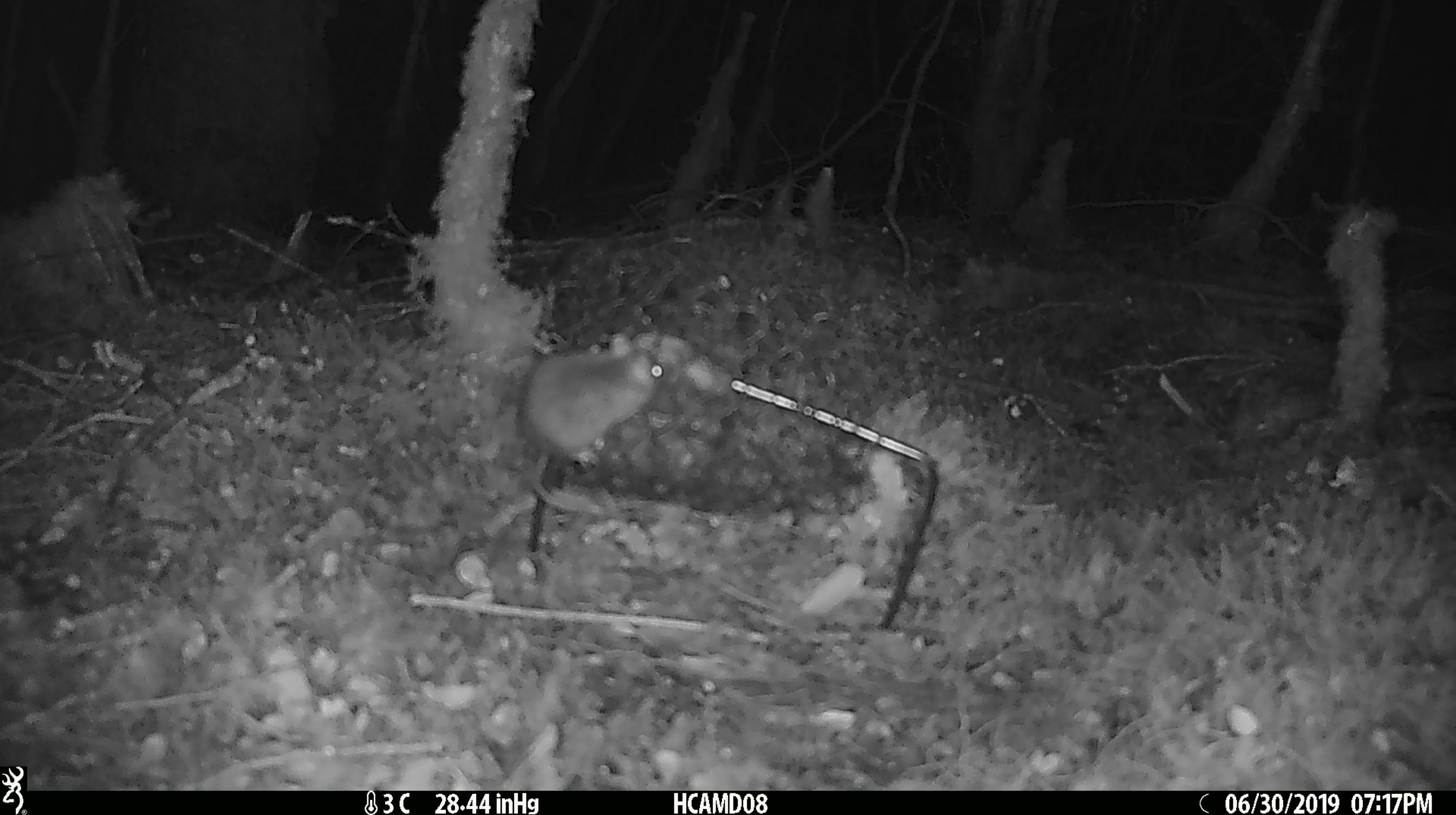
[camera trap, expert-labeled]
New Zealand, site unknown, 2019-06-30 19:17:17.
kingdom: Animalia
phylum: Chordata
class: Mammalia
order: Rodentia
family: Muridae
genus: Mus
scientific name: Mus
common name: mouse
Mouse (Mus).